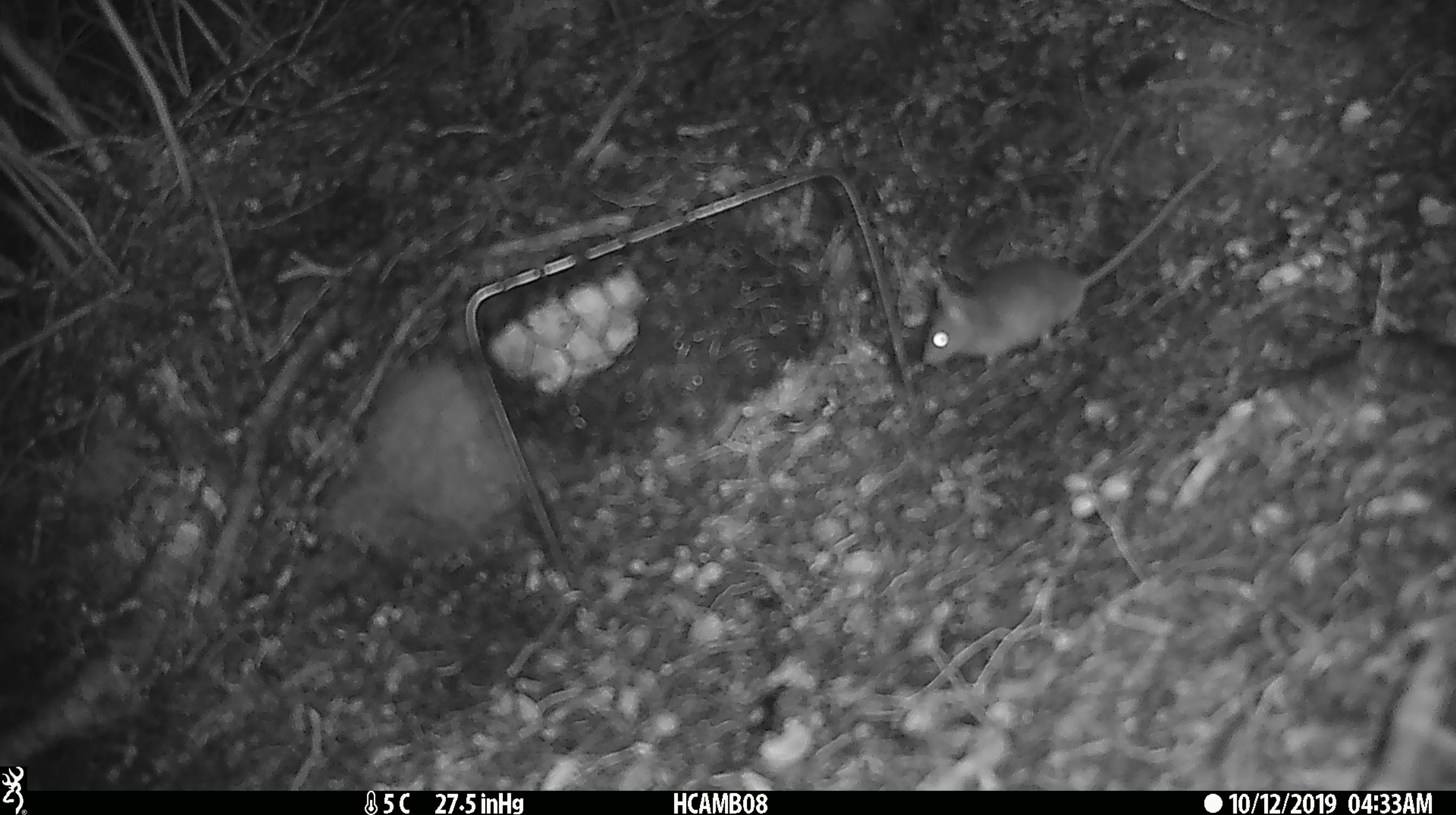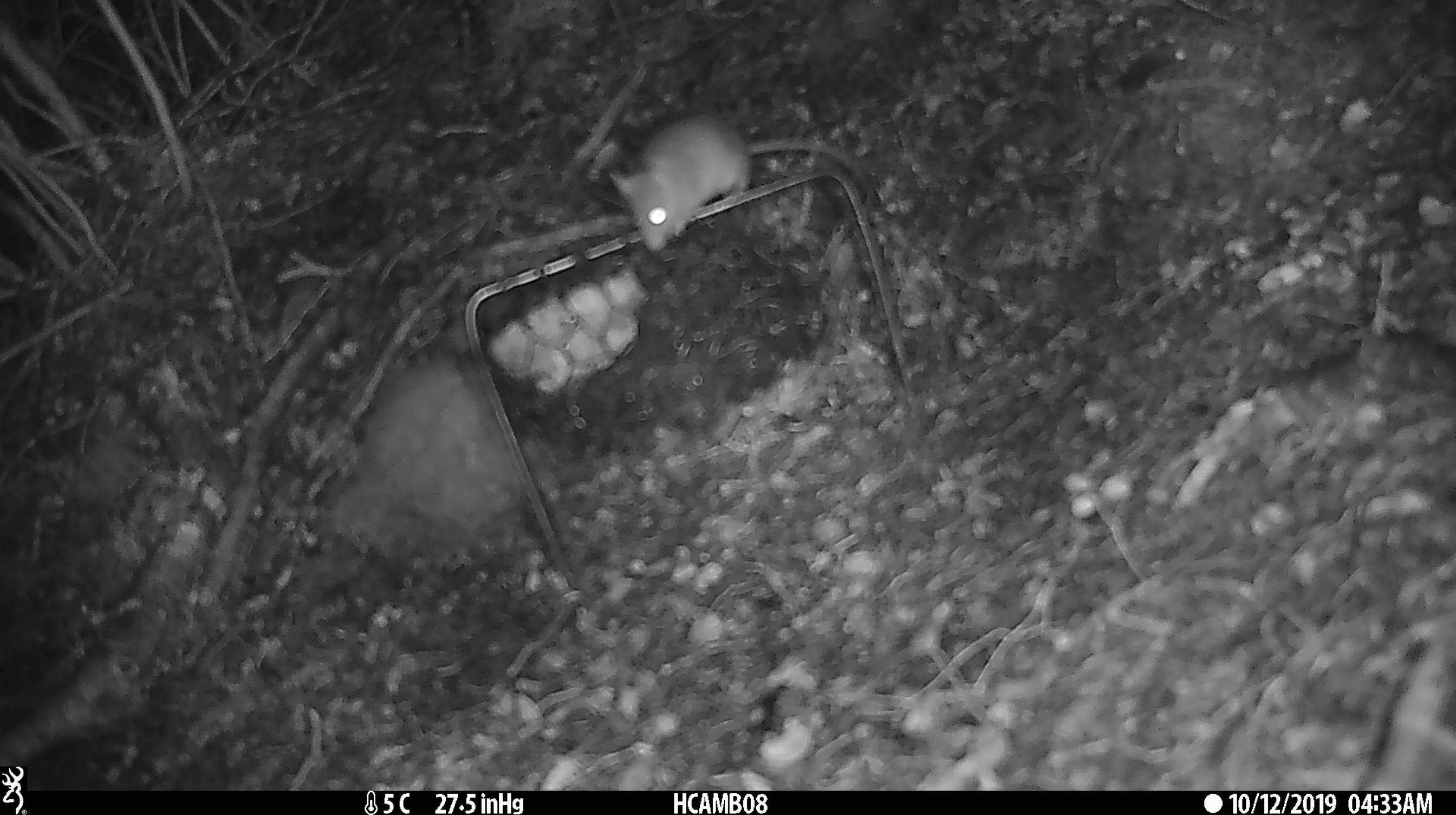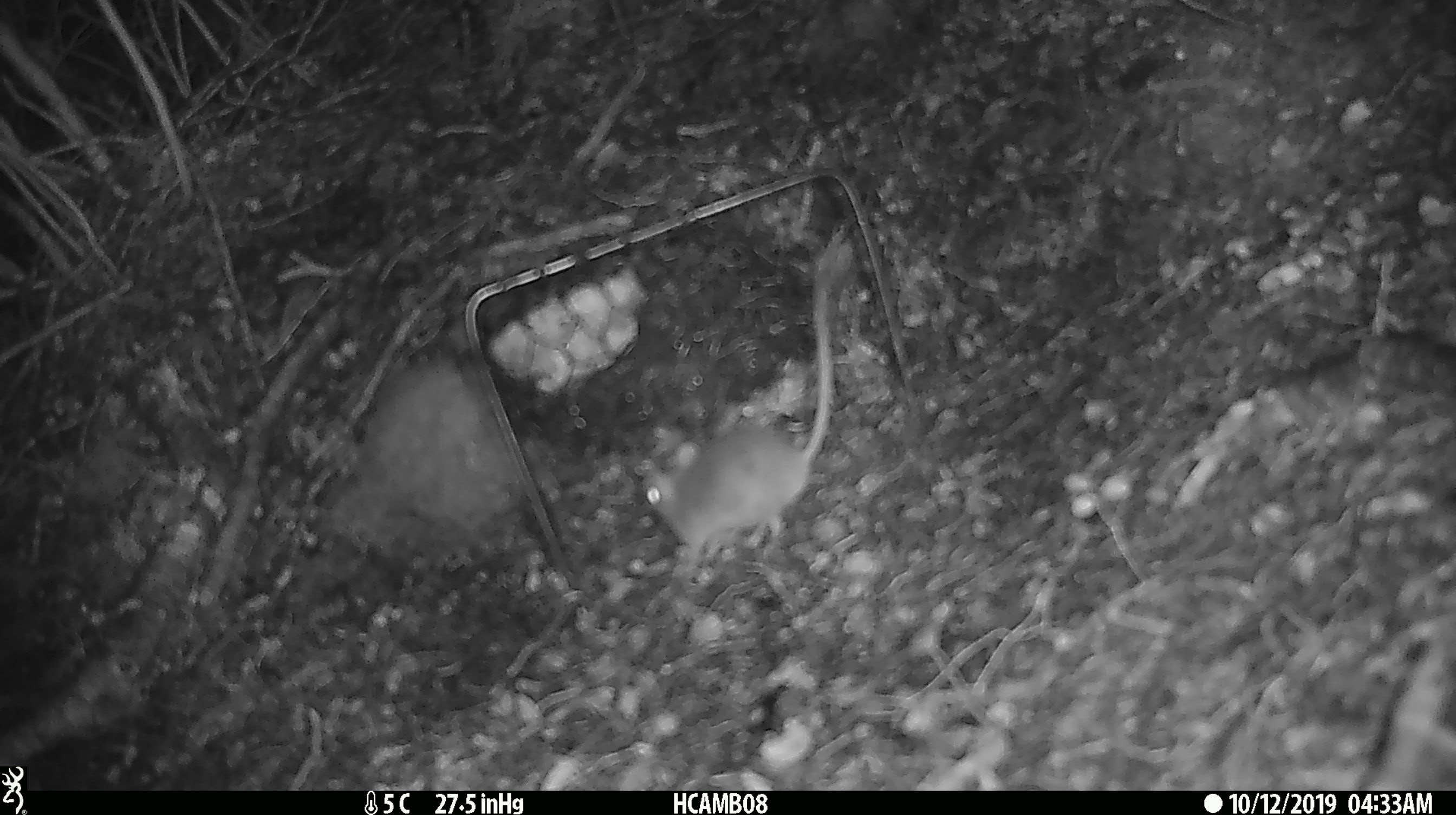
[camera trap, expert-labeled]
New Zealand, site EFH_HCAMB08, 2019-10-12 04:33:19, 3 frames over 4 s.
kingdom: Animalia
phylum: Chordata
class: Mammalia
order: Rodentia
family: Muridae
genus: Mus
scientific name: Mus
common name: mouse